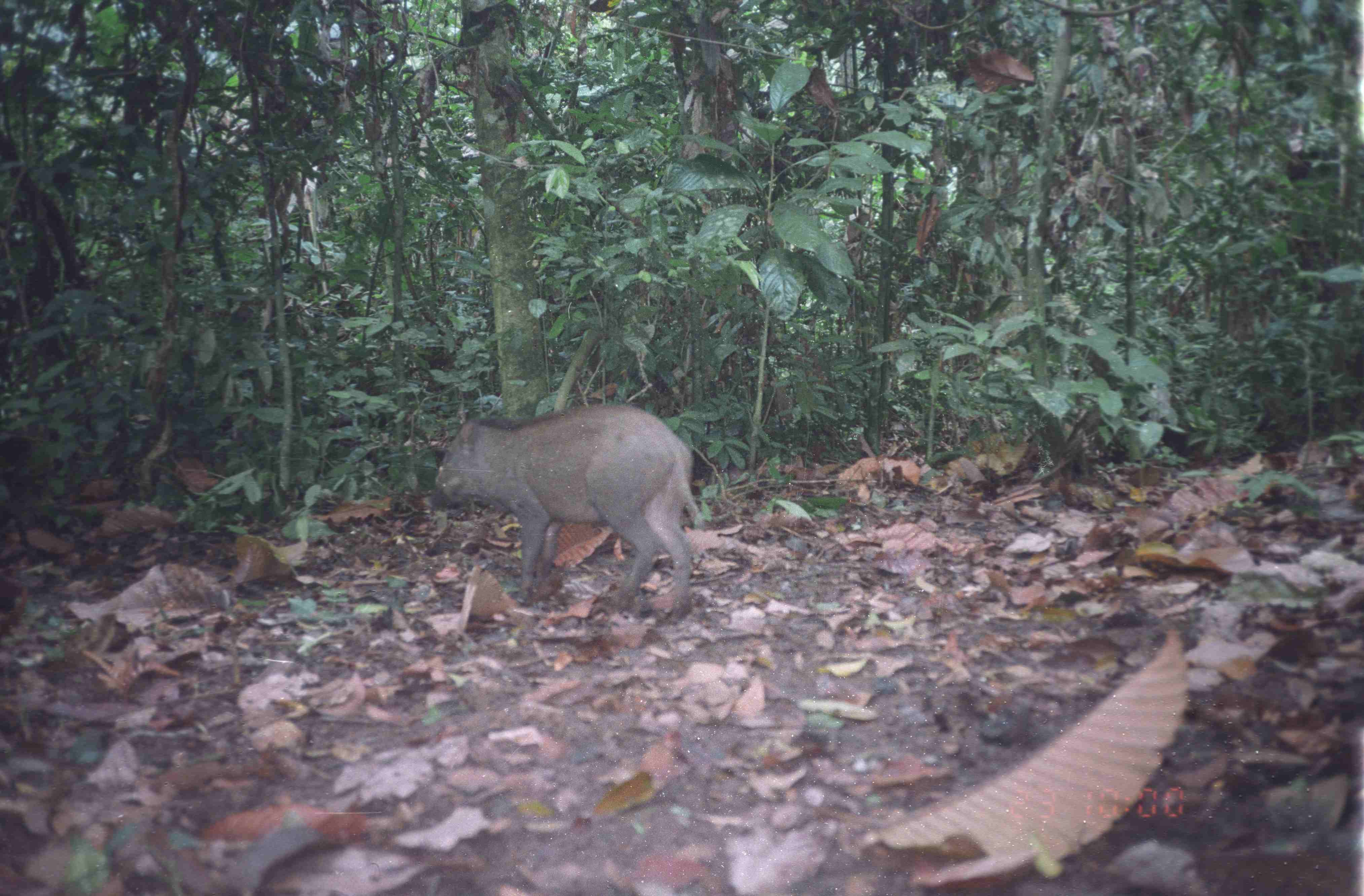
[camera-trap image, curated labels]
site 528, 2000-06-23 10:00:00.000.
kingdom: Animalia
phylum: Chordata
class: Mammalia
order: Artiodactyla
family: Suidae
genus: Sus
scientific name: Sus scrofa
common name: wild boar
Sus scrofa (wild boar), count 1.